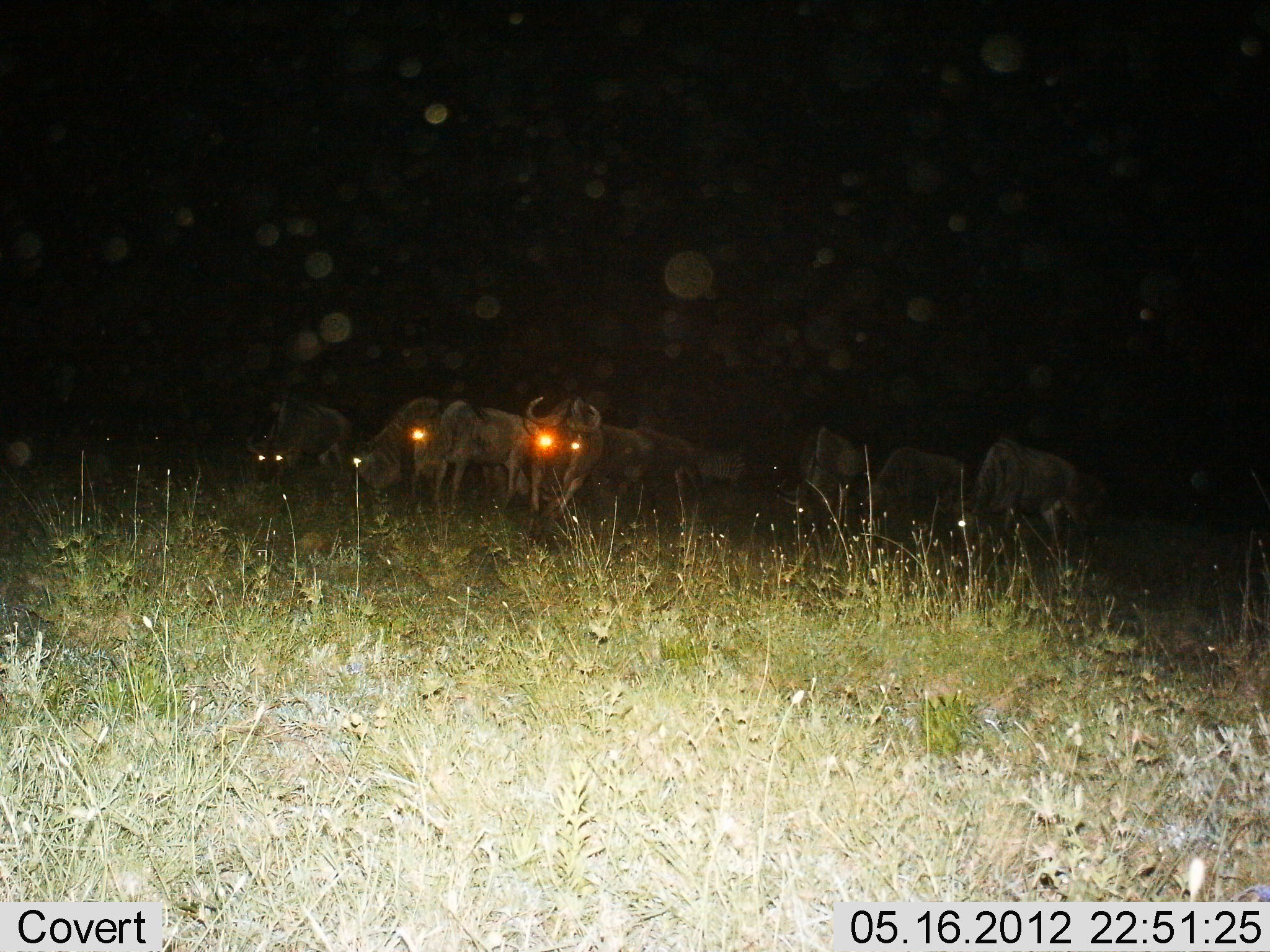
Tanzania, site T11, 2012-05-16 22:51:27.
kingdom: Animalia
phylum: Chordata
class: Mammalia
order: Artiodactyla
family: Bovidae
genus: Connochaetes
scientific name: Connochaetes taurinus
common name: blue wildebeest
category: wildebeest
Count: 10.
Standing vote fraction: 70%.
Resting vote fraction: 10%.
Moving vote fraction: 20%.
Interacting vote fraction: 0%.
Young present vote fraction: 0%.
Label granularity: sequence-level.